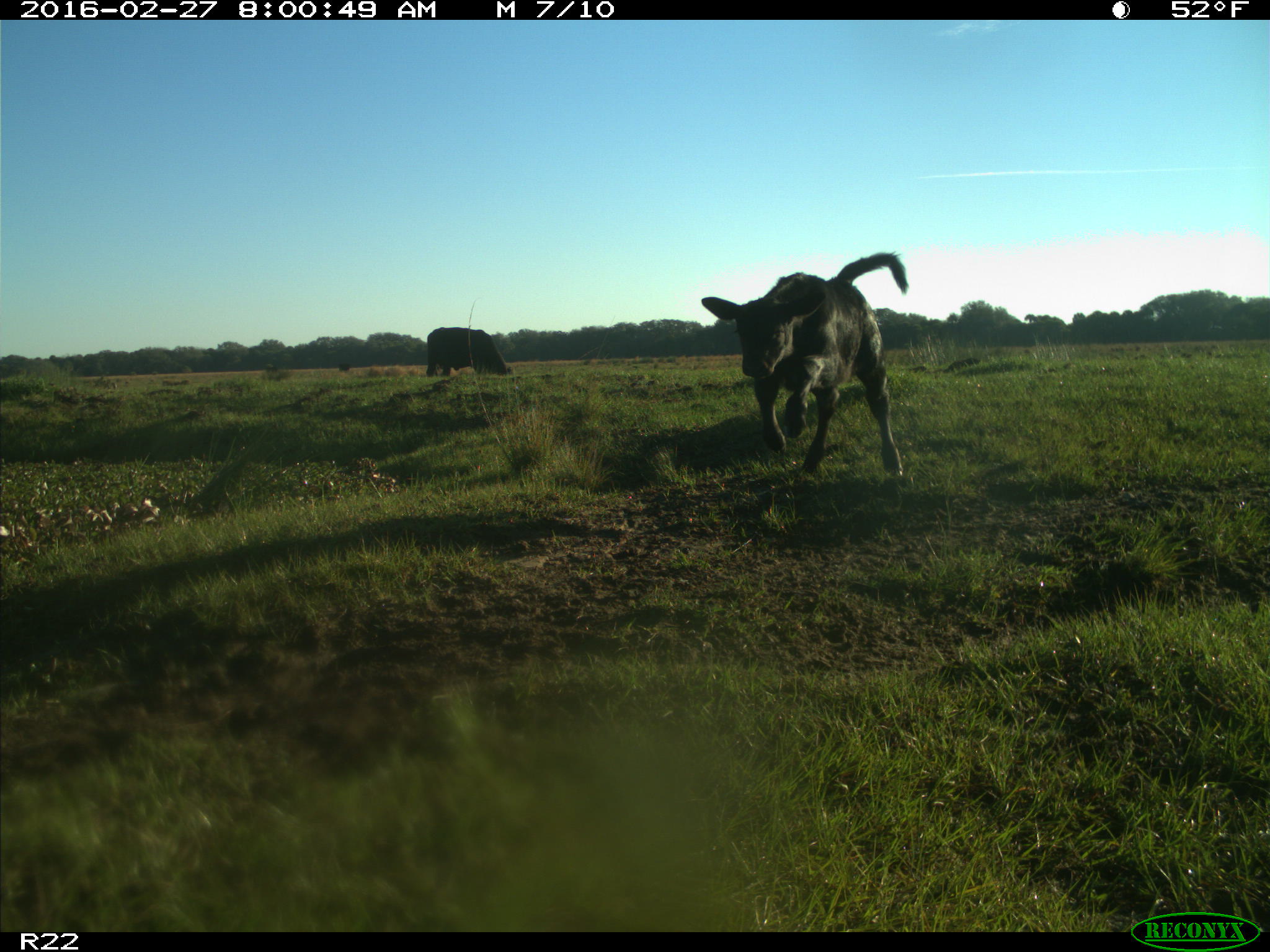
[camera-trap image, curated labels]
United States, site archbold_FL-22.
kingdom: Animalia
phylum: Chordata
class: Mammalia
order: Artiodactyla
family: Bovidae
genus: Bos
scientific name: Bos taurus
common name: domestic cow